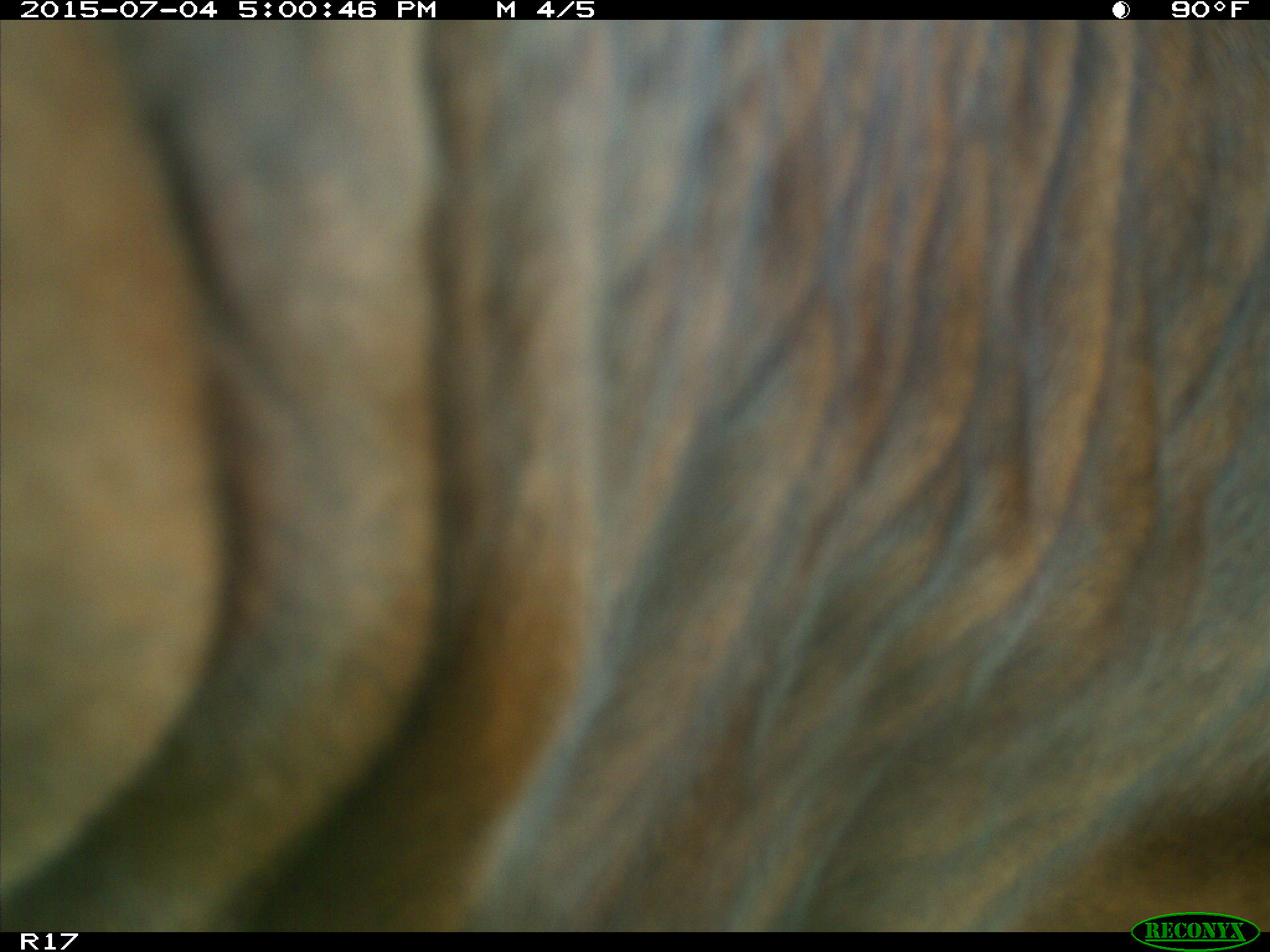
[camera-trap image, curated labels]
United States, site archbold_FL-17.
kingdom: Animalia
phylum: Chordata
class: Mammalia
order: Artiodactyla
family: Bovidae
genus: Bos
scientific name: Bos taurus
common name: domestic cow